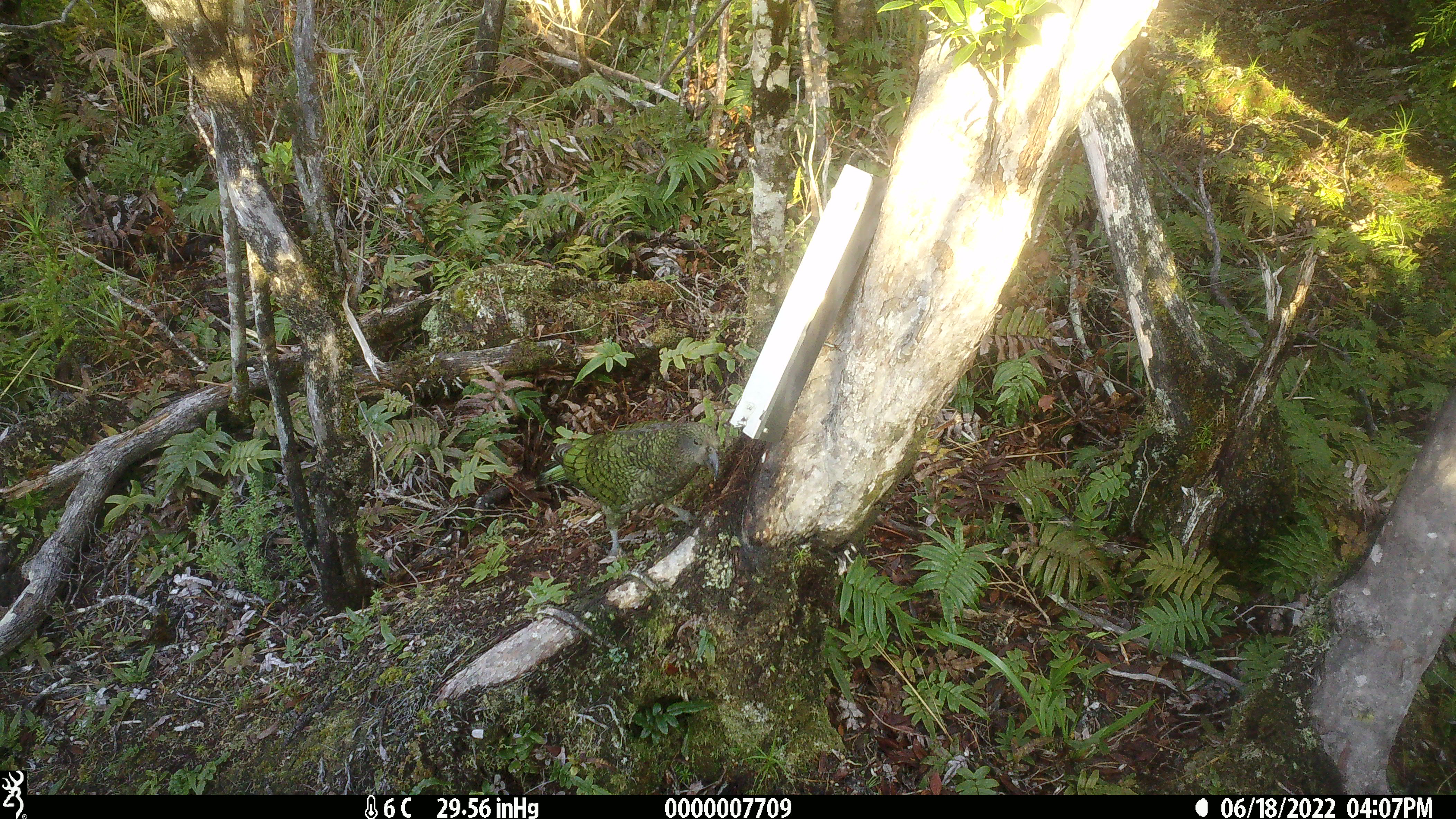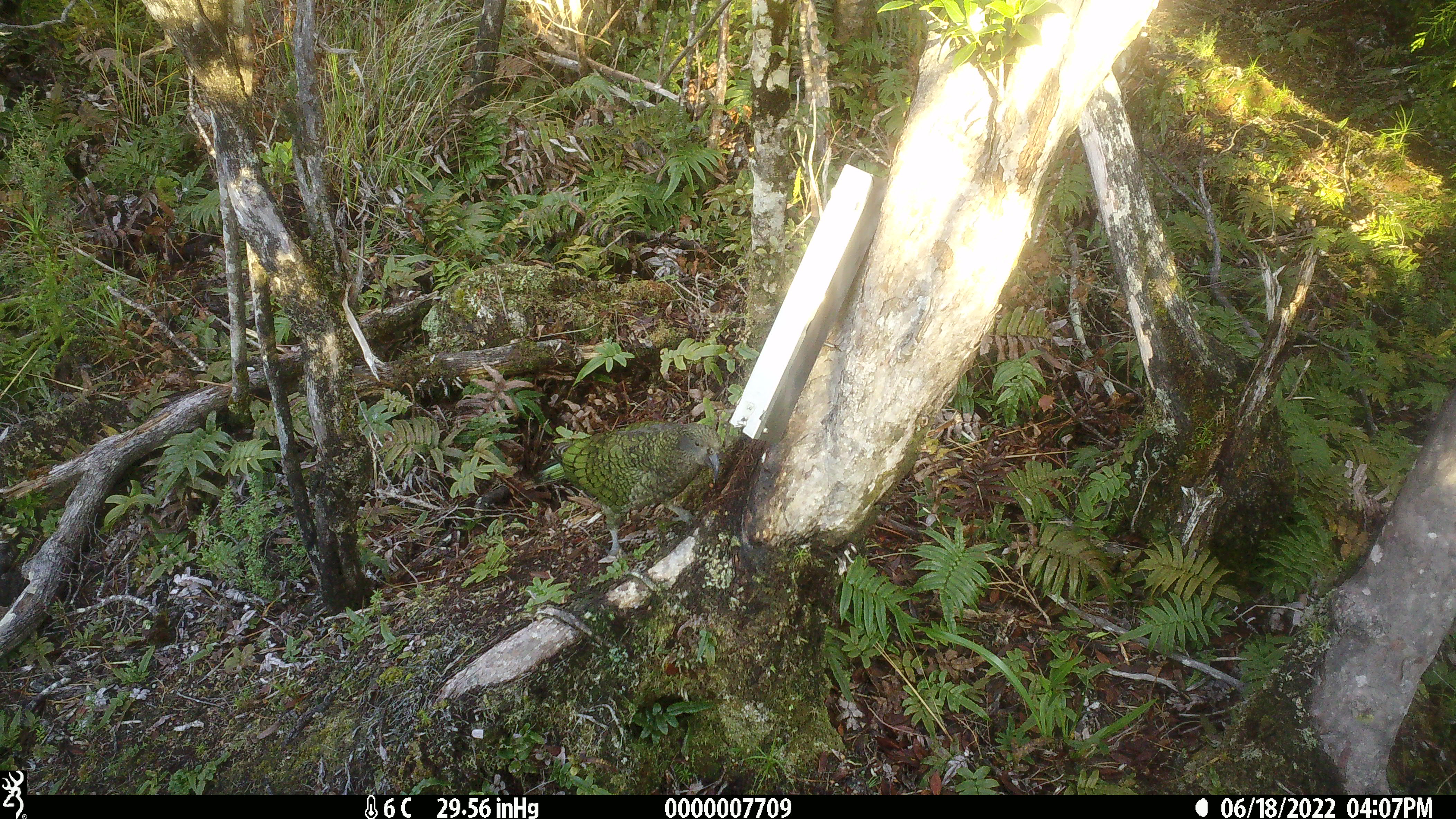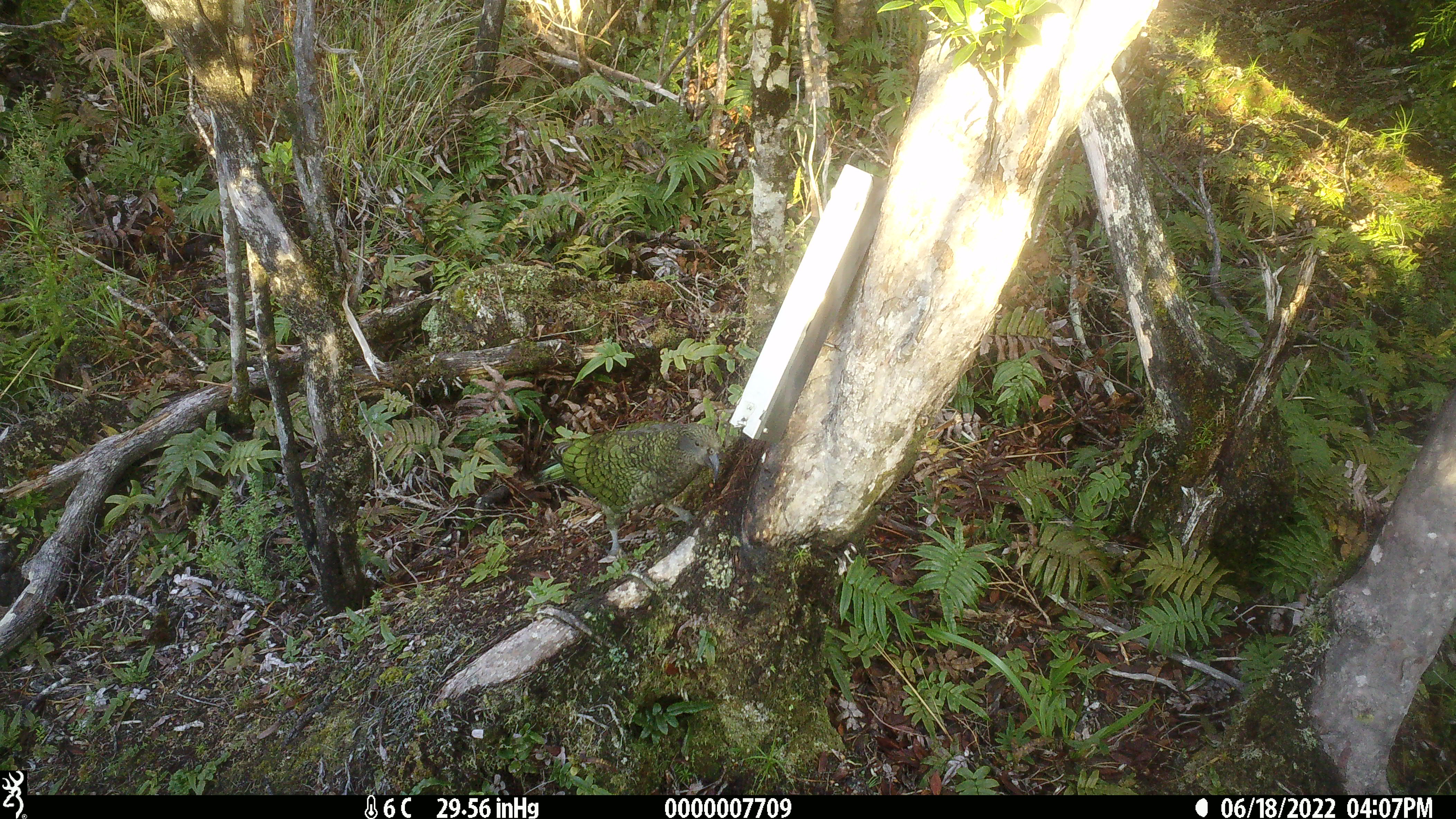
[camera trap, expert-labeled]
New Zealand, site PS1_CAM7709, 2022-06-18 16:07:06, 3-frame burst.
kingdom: Animalia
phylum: Chordata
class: Aves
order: Psittaciformes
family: Strigopidae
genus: Nestor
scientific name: Nestor notabilis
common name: kea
Kea (Nestor notabilis).